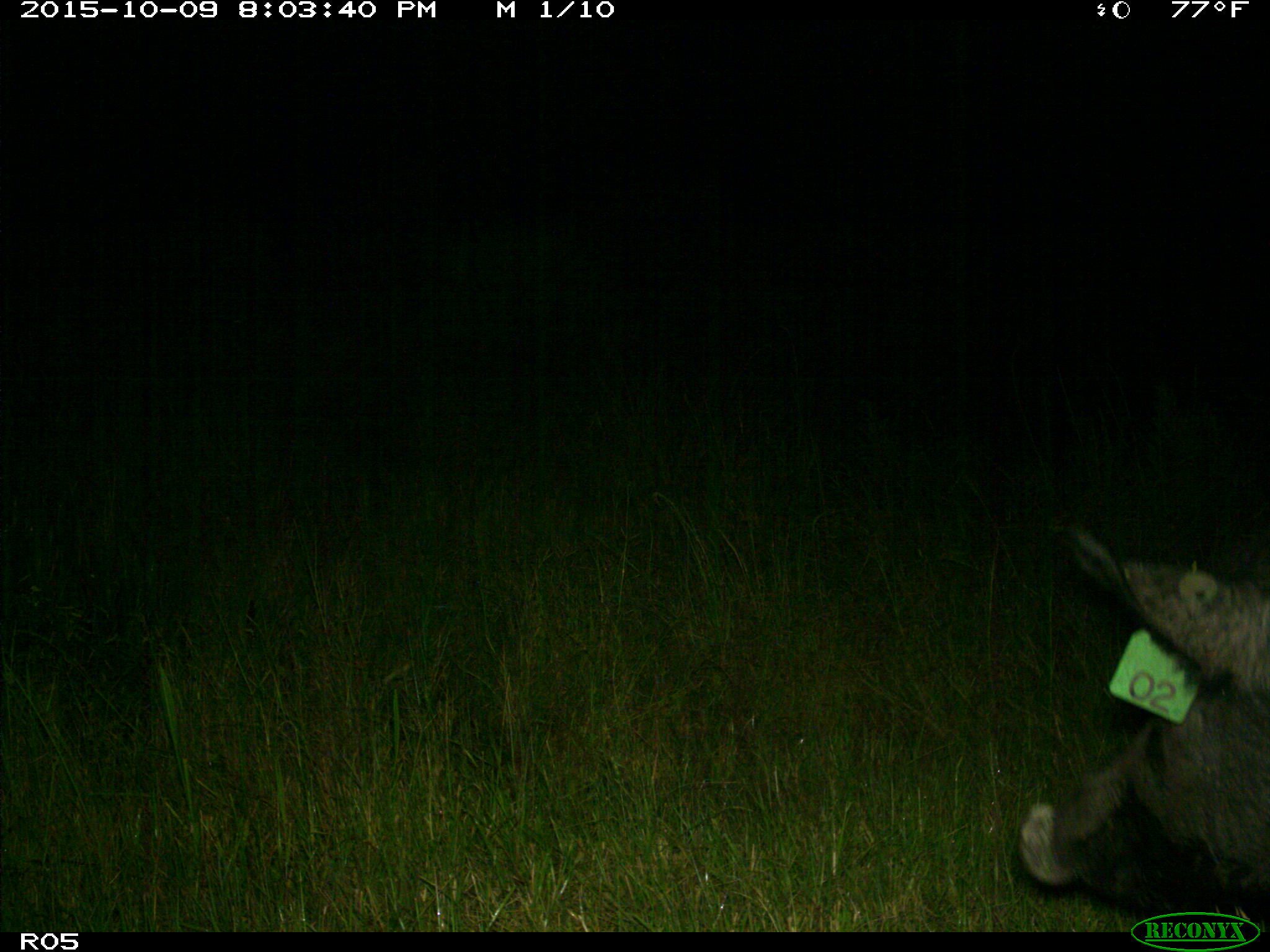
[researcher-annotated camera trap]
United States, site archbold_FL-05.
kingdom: Animalia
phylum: Chordata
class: Mammalia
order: Artiodactyla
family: Suidae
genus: Sus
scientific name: Sus scrofa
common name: wild boar